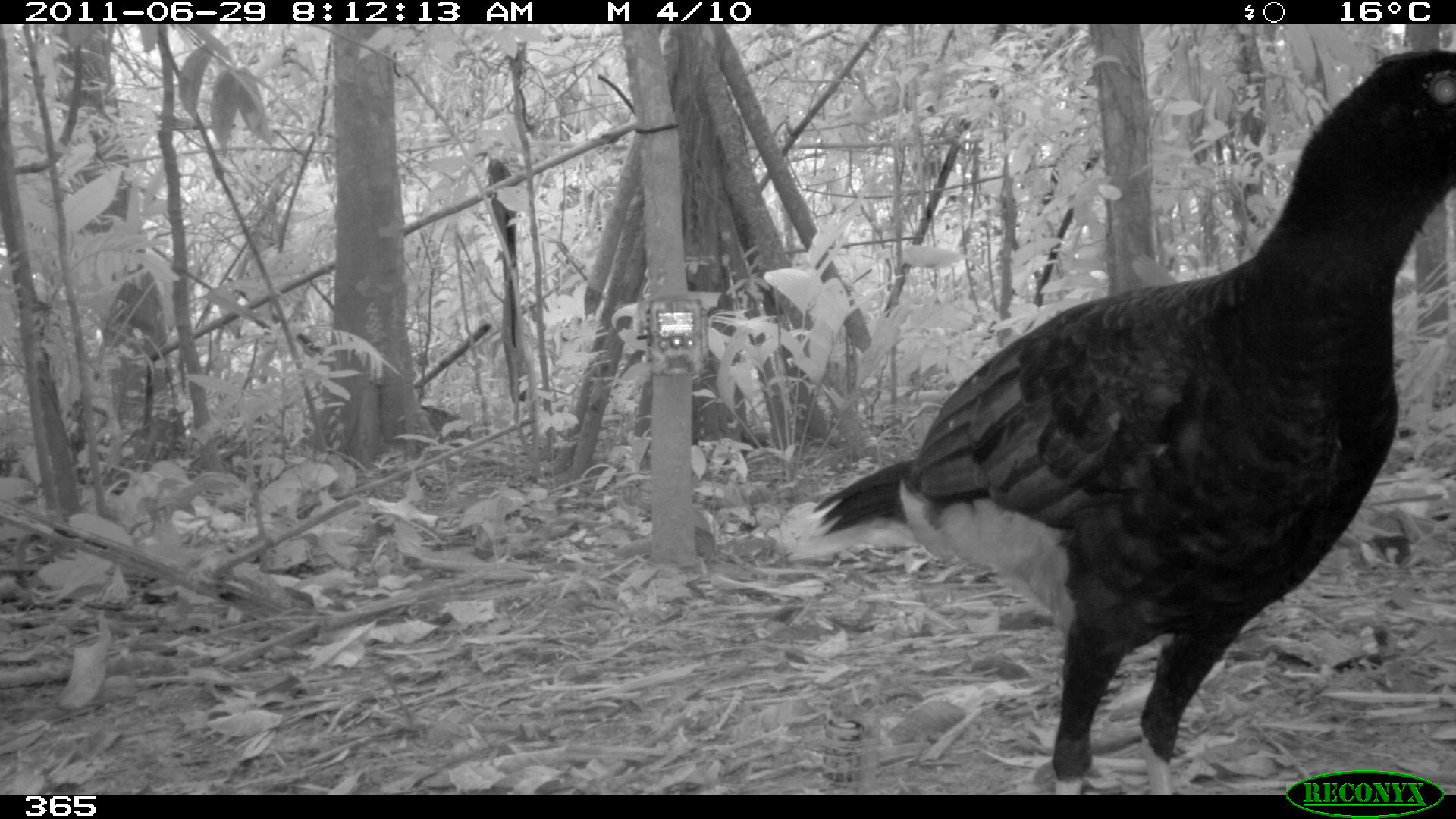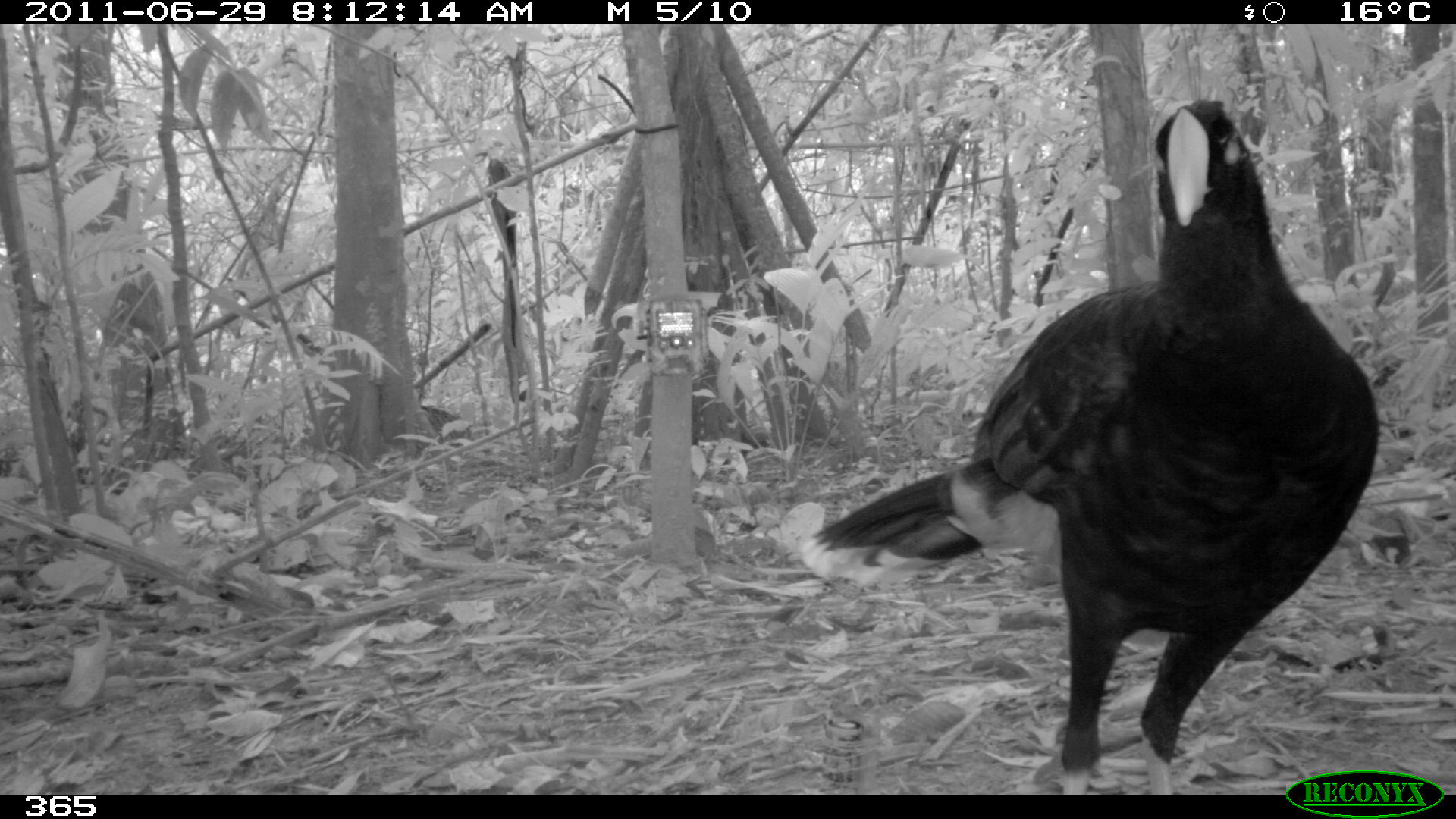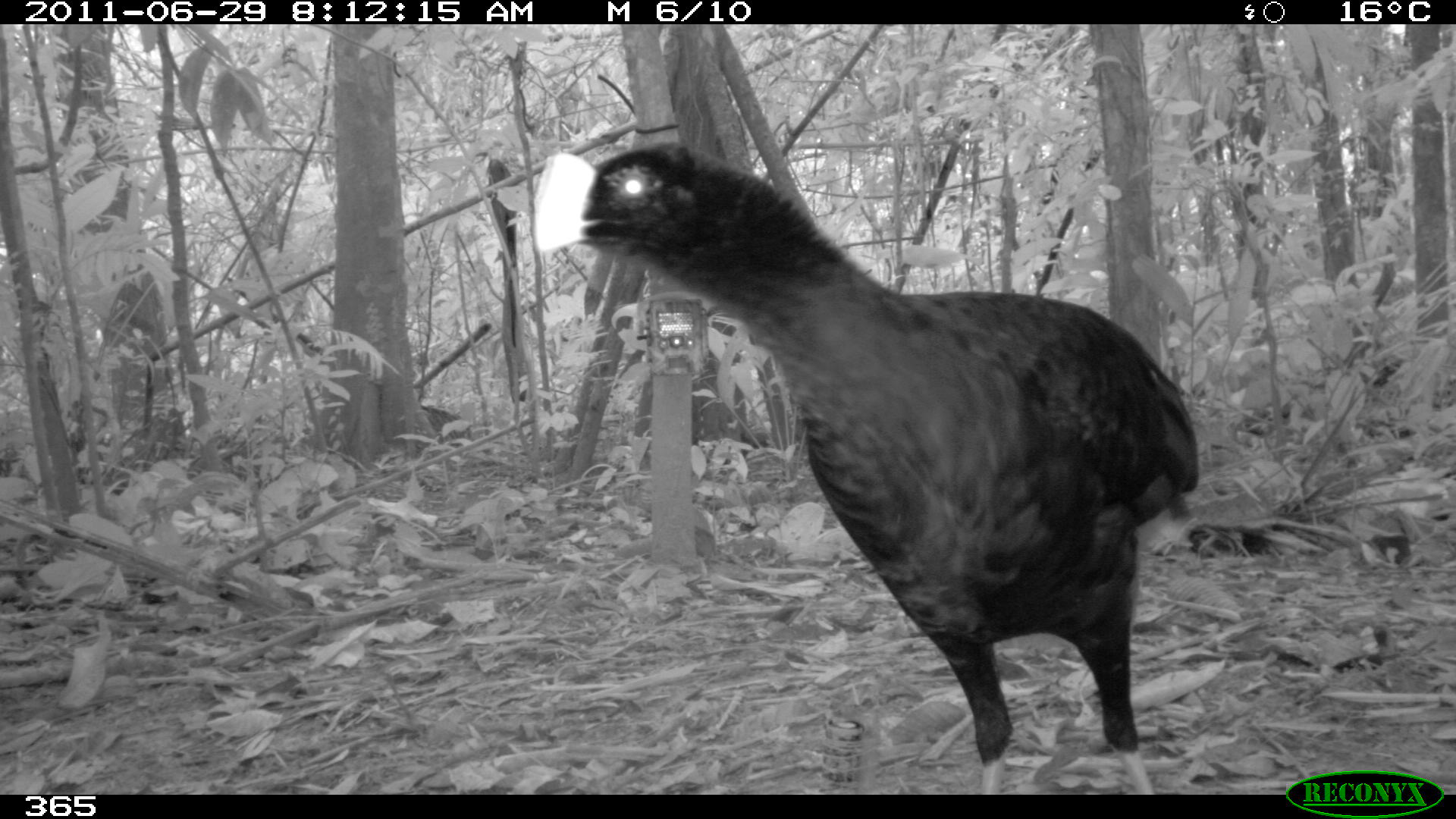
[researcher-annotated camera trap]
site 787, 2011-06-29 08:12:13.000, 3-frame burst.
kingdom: Animalia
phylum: Chordata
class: Aves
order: Galliformes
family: Cracidae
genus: Mitu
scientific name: Mitu tuberosum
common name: razor-billed curassow